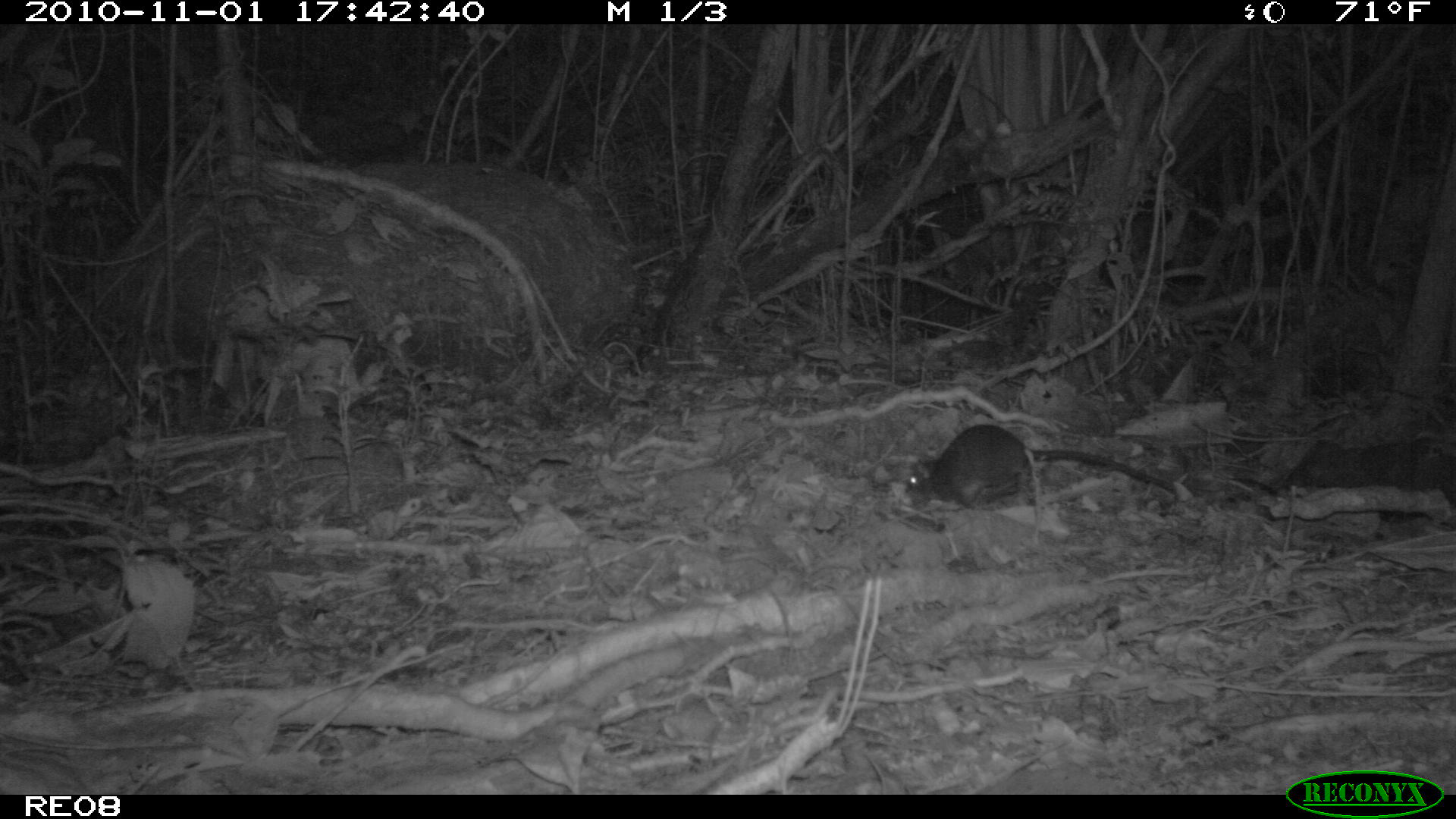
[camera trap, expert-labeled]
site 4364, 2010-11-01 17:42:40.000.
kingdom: Animalia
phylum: Chordata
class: Mammalia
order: Rodentia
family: Muridae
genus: Rattus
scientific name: Rattus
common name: rodent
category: unknown rat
Unknown rat (rodent) (Rattus), count 1.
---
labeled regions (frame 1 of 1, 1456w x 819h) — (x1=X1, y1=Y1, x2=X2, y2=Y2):
unknown rat: (x1=905, y1=423, x2=1175, y2=512)